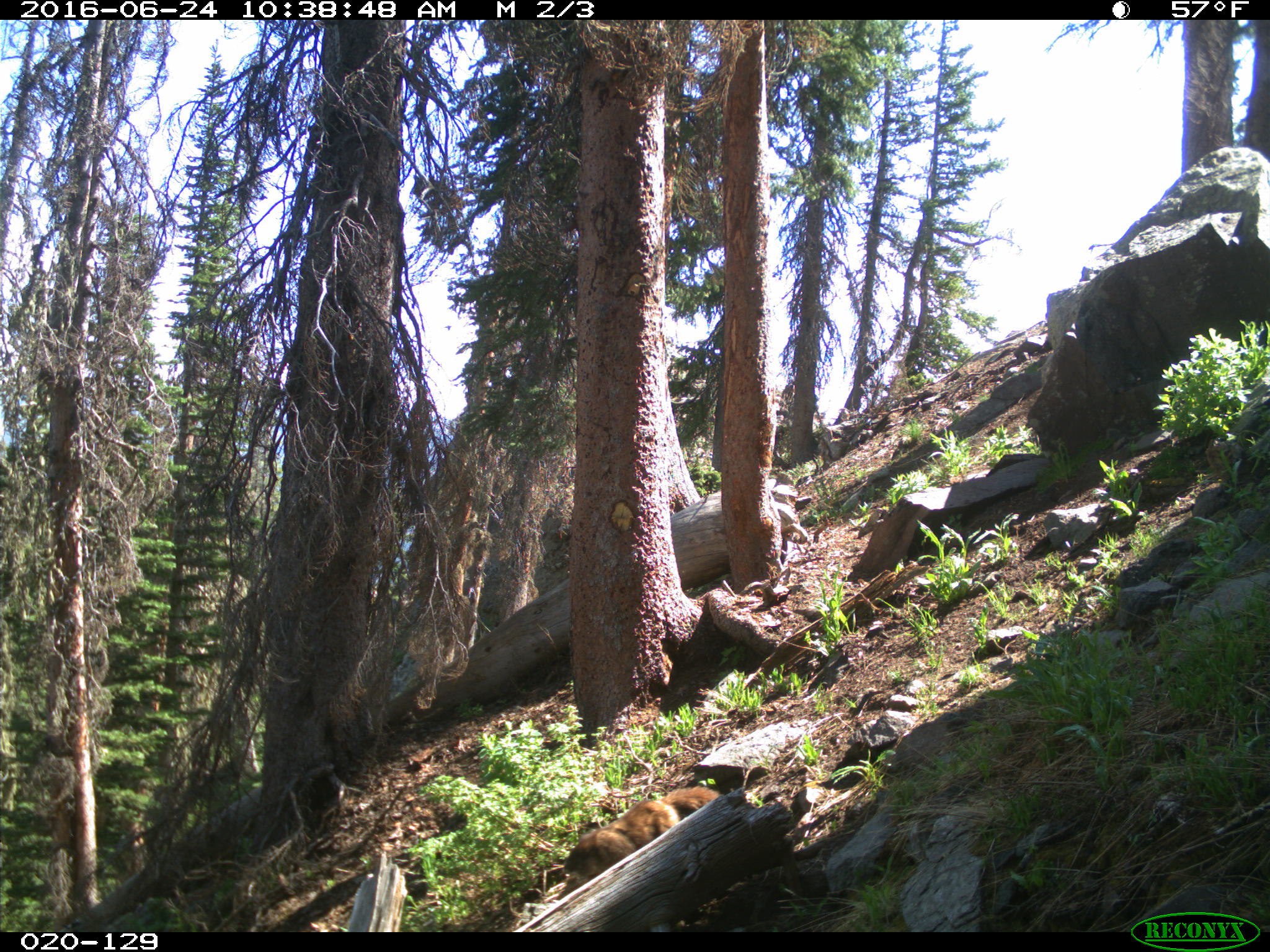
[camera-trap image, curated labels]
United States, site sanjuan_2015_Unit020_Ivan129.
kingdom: Animalia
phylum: Chordata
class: Mammalia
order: Rodentia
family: Sciuridae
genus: Marmota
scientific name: Marmota flaviventris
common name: yellow-bellied marmot